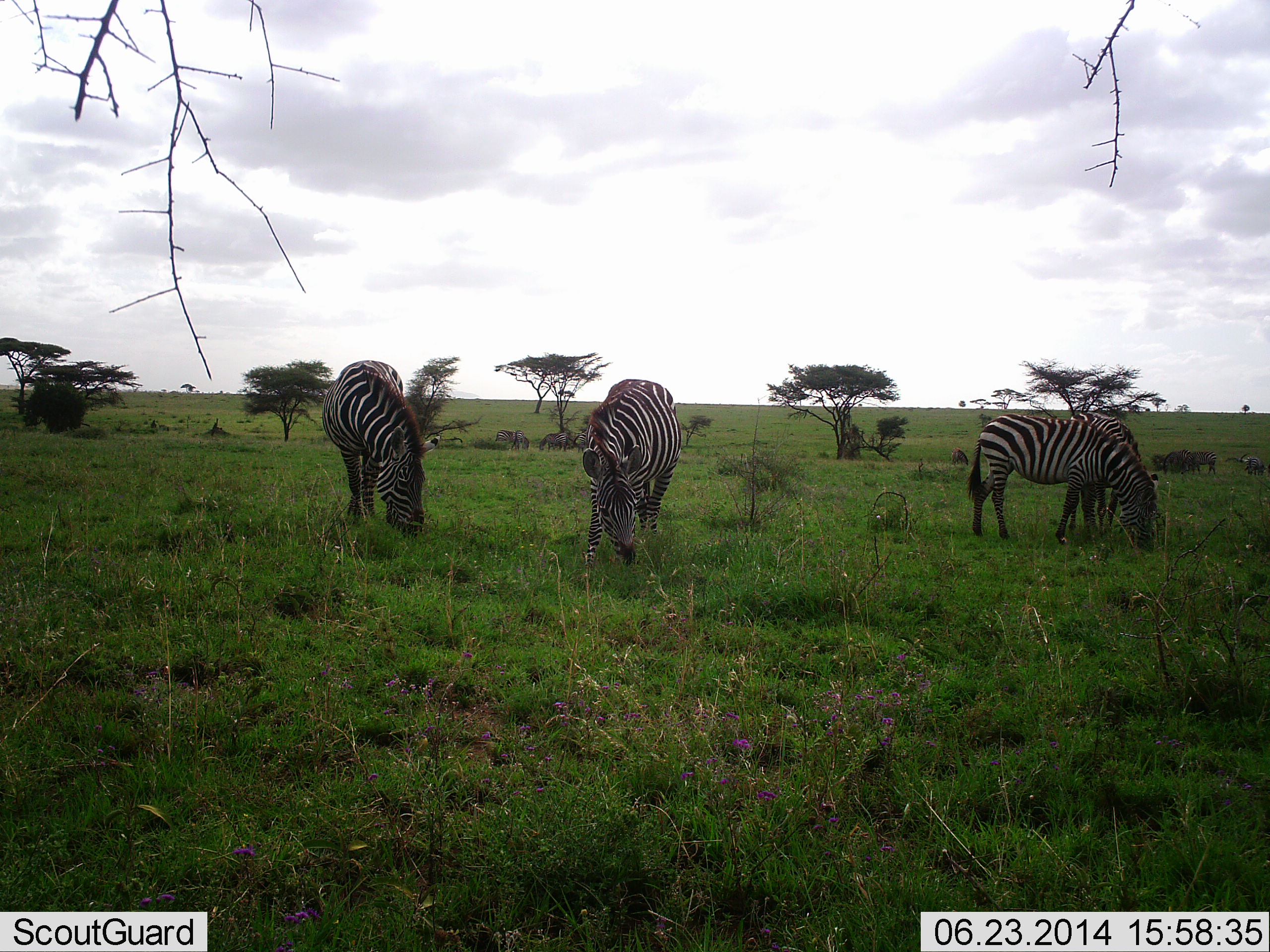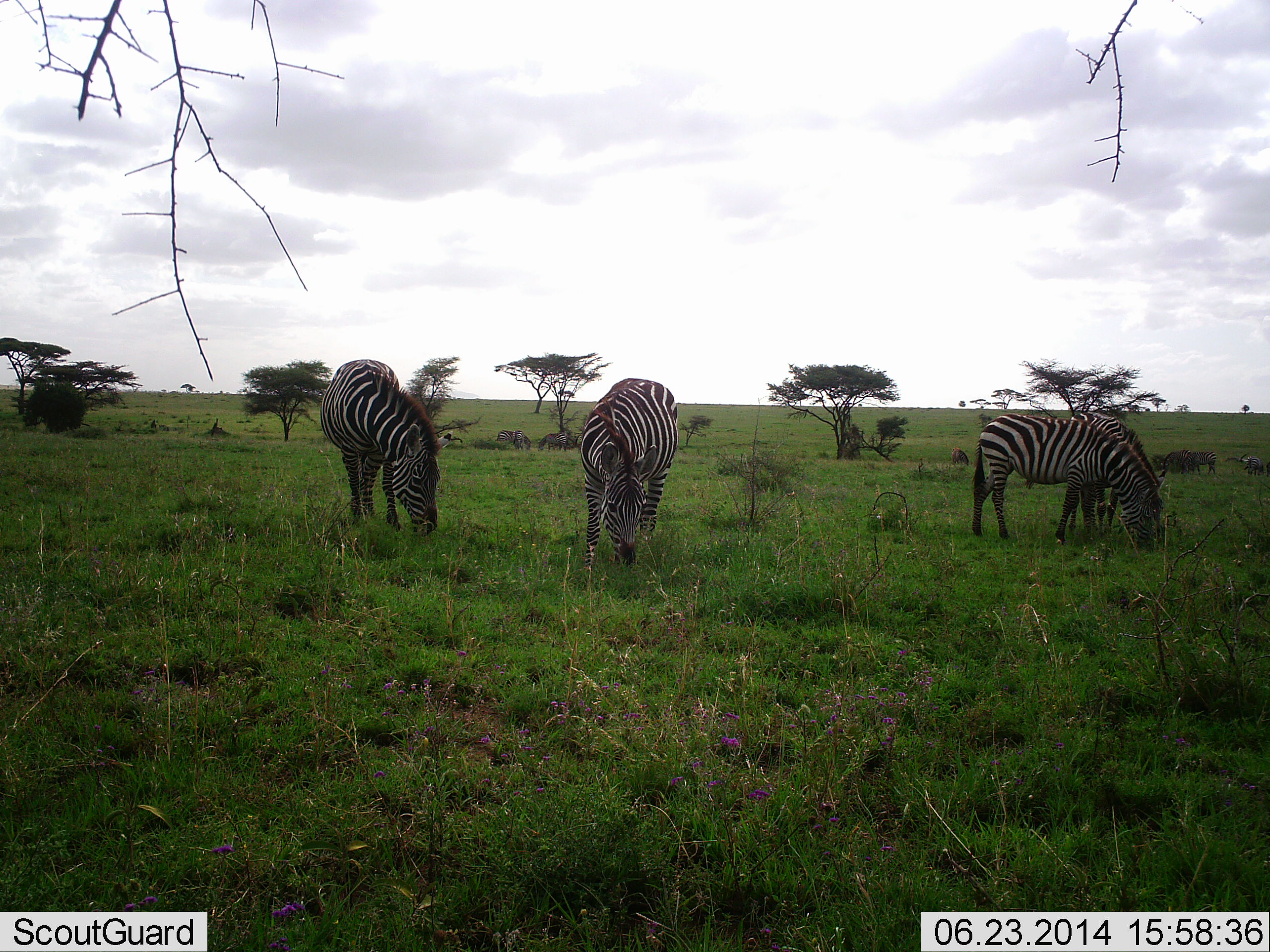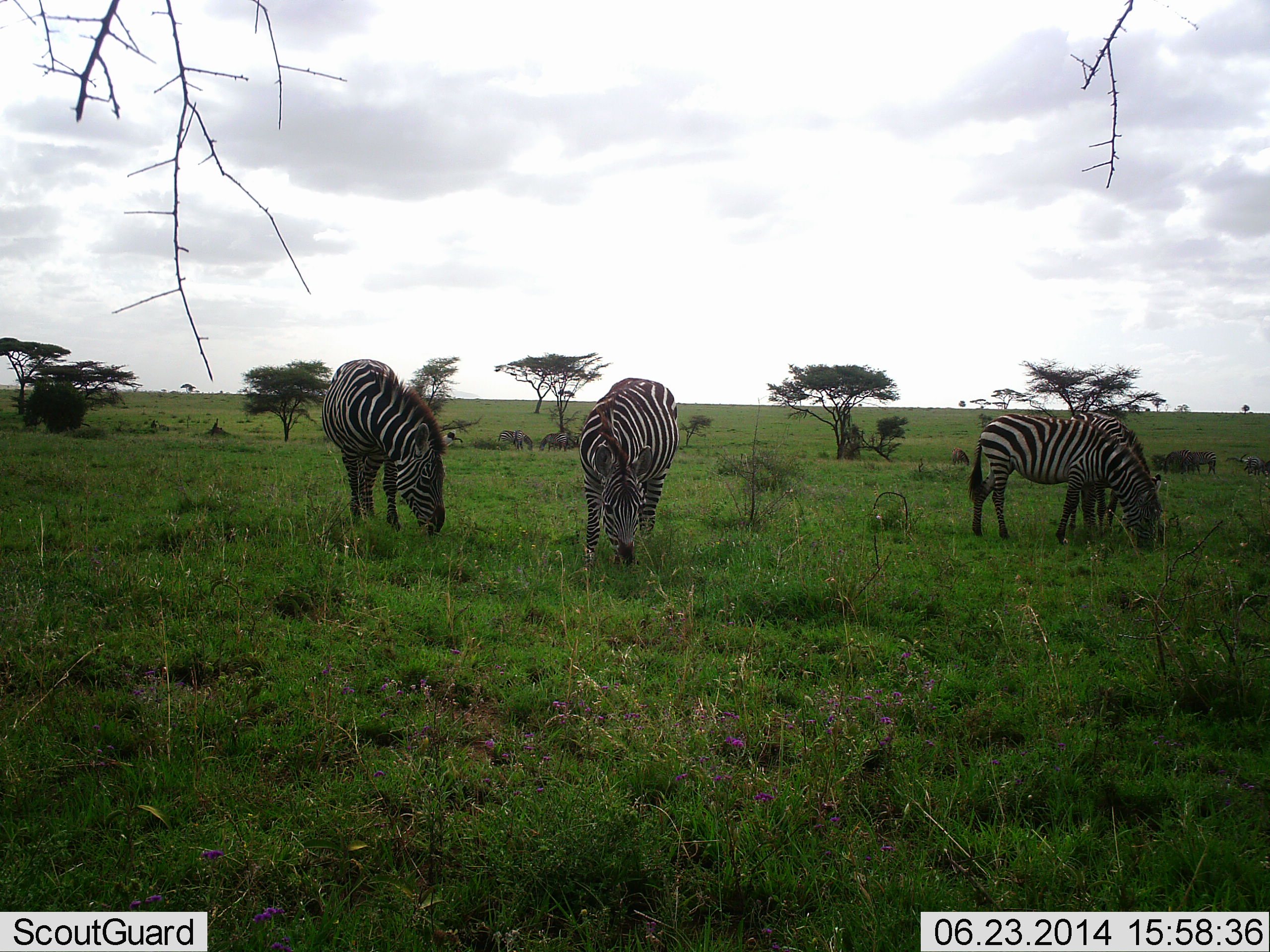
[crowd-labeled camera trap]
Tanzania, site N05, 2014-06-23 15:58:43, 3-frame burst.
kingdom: Animalia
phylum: Chordata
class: Mammalia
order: Perissodactyla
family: Equidae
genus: Equus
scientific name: Equus quagga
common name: plains zebra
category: zebra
Zebra (plains zebra) (Equus quagga), count 4. Behavior (volunteer vote fractions): standing 21%, resting 0%, moving 0%, interacting 0%. Young present (vote fraction): 3%. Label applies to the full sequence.